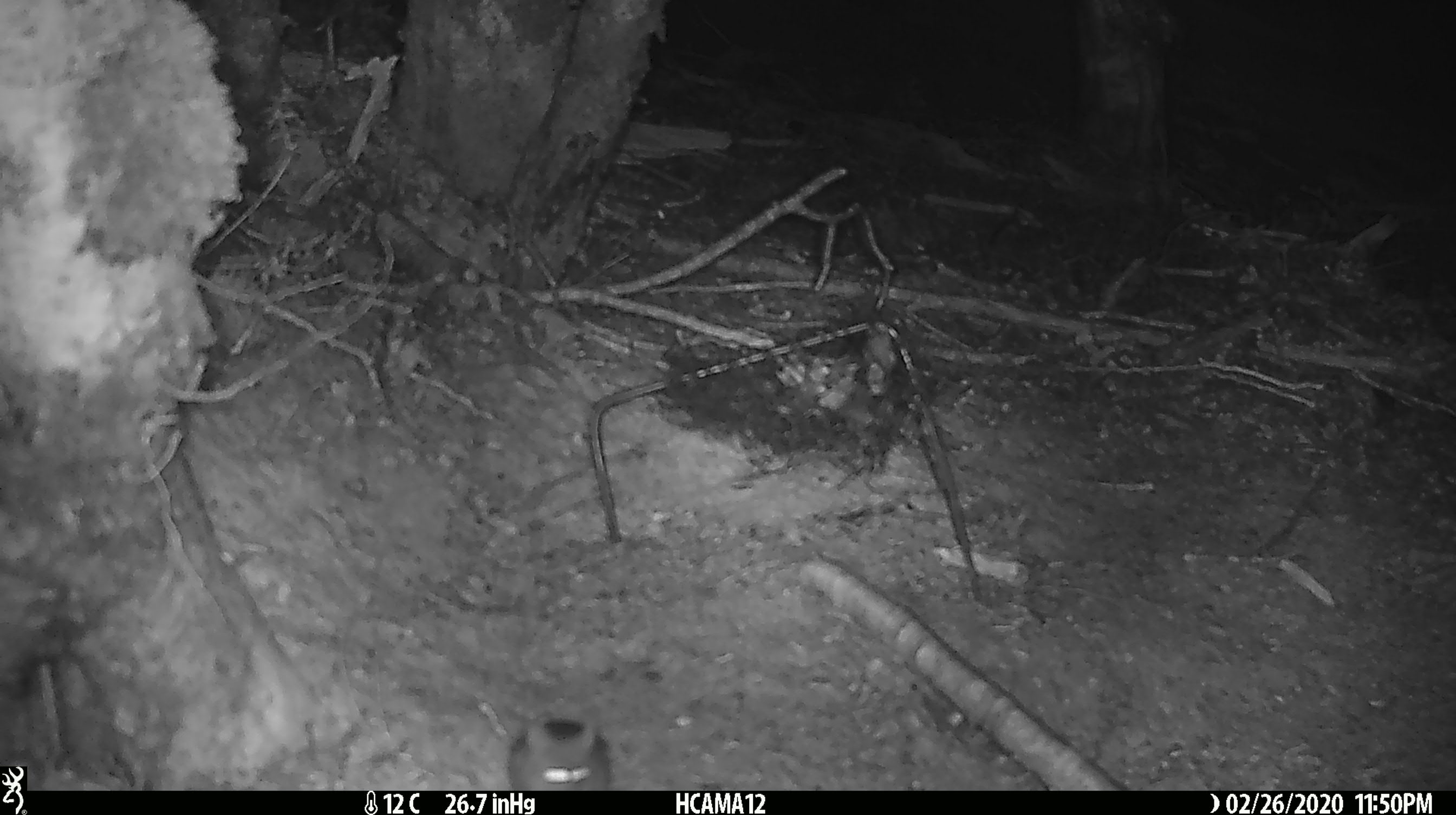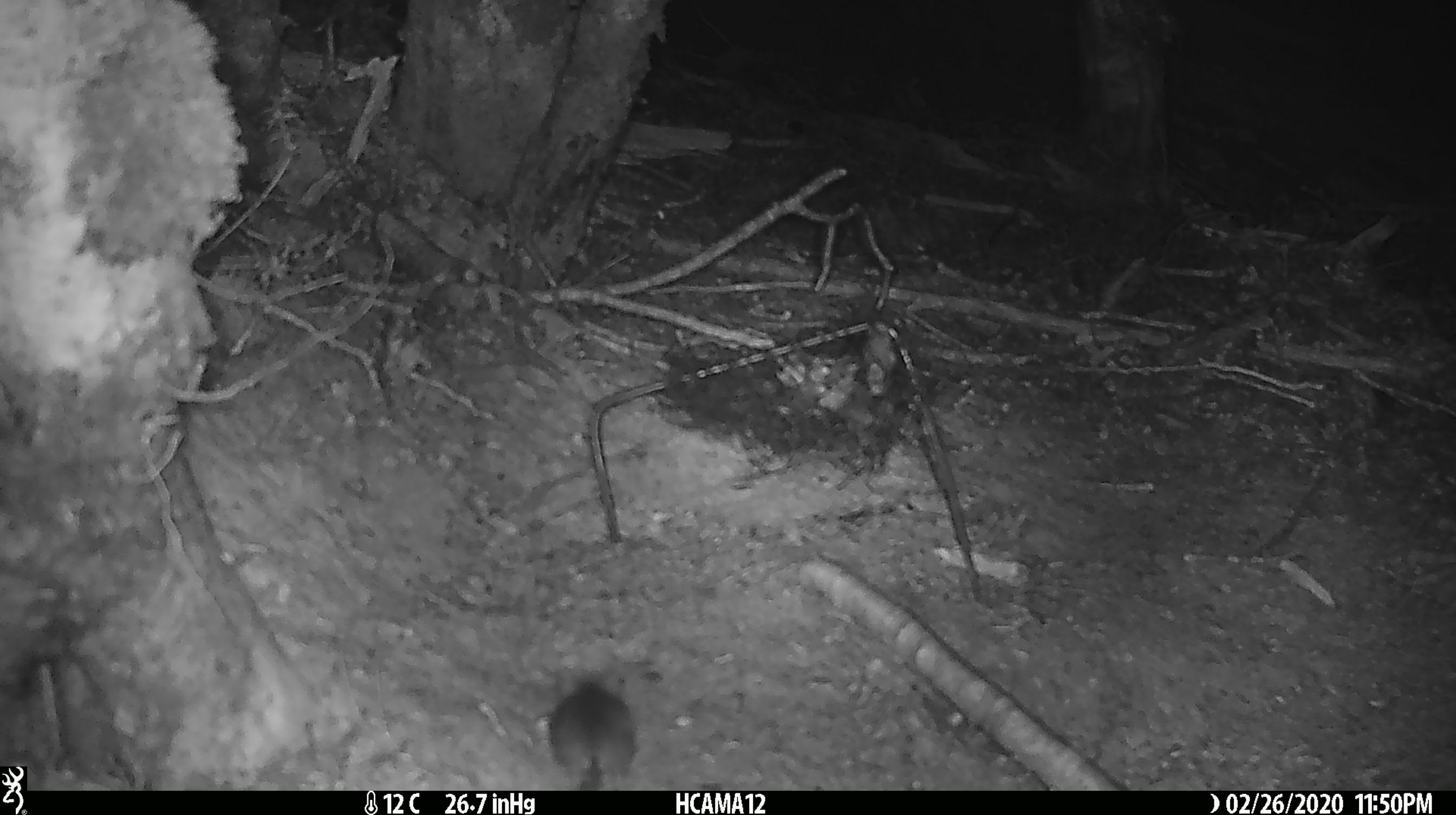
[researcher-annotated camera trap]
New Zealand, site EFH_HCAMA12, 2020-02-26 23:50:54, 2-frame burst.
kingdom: Animalia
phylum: Chordata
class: Mammalia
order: Rodentia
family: Muridae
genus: Mus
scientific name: Mus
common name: mouse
Mouse (Mus).